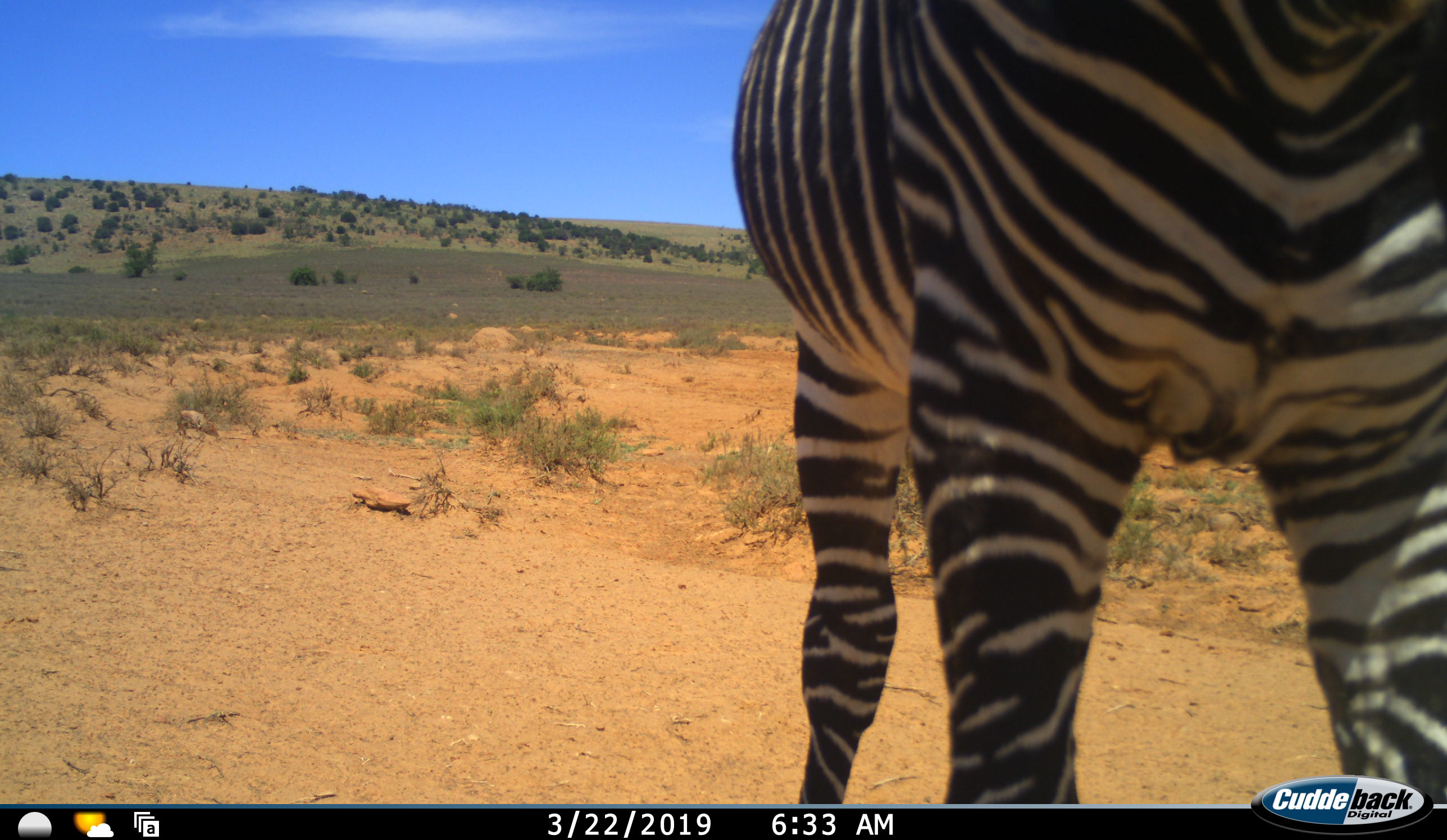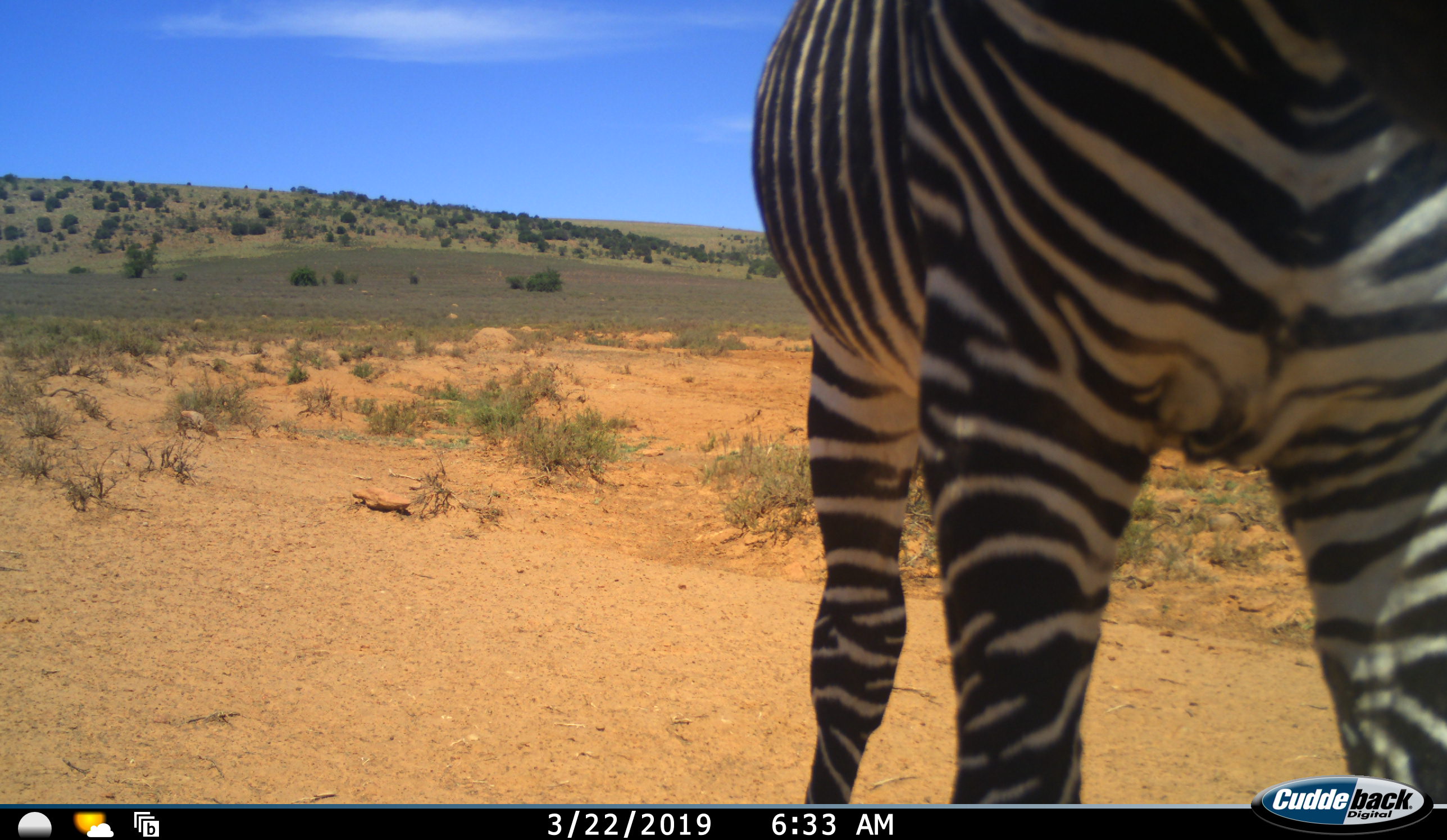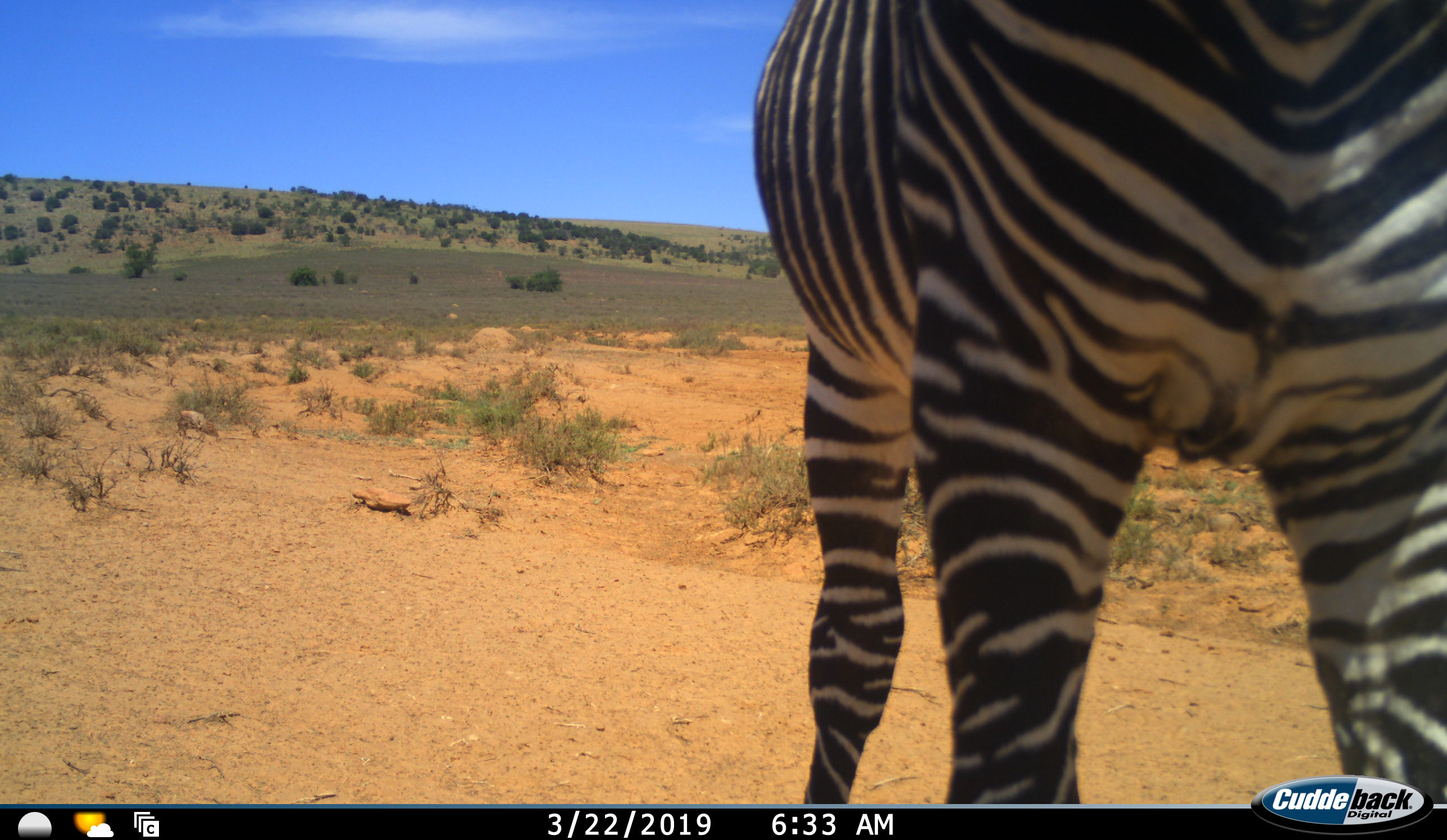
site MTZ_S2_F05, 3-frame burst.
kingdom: Animalia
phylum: Chordata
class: Mammalia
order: Perissodactyla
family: Equidae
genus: Equus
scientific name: Equus zebra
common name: mountain zebra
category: zebramountain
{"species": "zebramountain (mountain zebra) (Equus zebra)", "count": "1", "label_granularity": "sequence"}